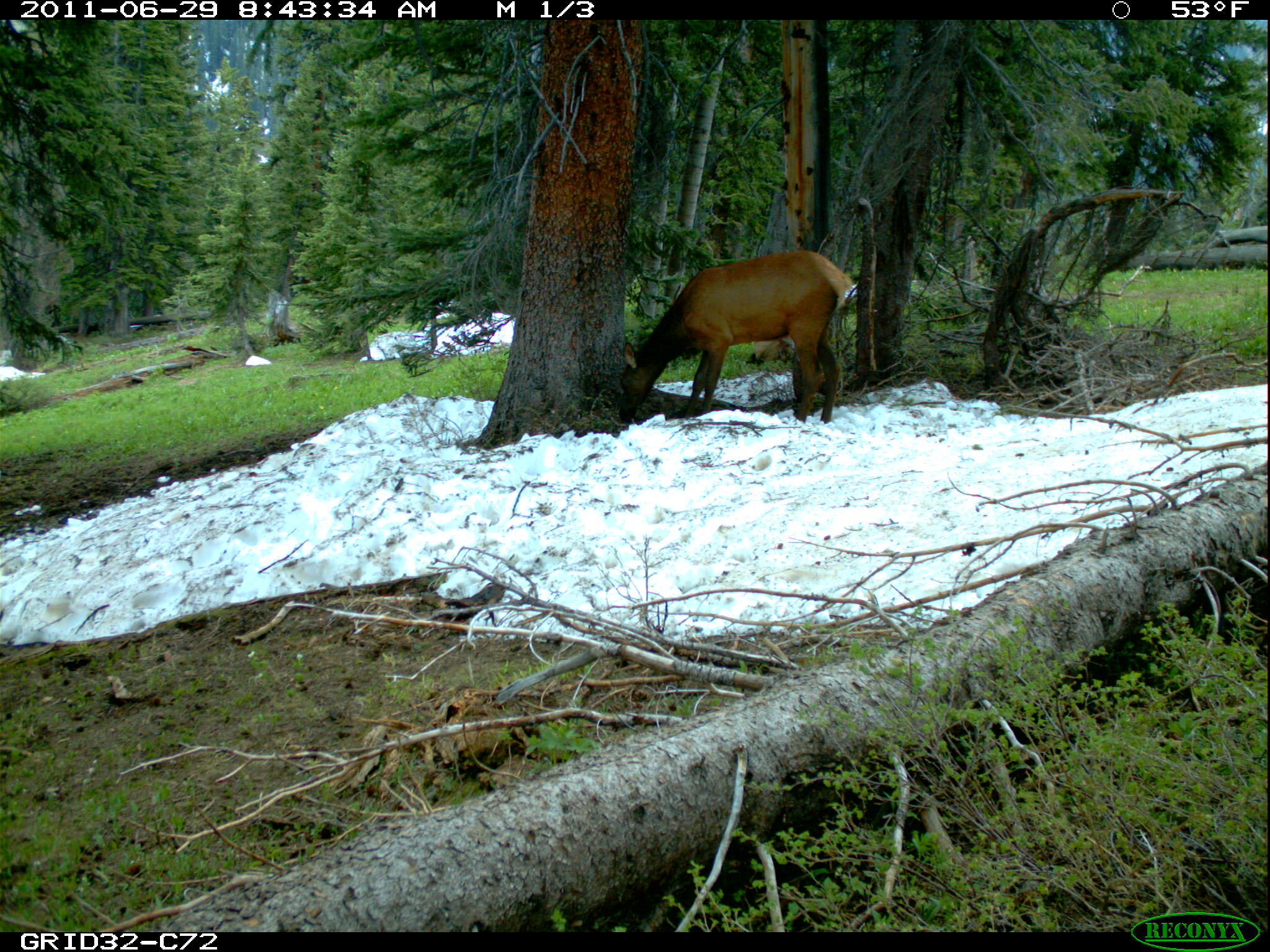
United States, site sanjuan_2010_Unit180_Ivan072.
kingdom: Animalia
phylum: Chordata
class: Mammalia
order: Artiodactyla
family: Cervidae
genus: Cervus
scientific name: Cervus elaphus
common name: red deer